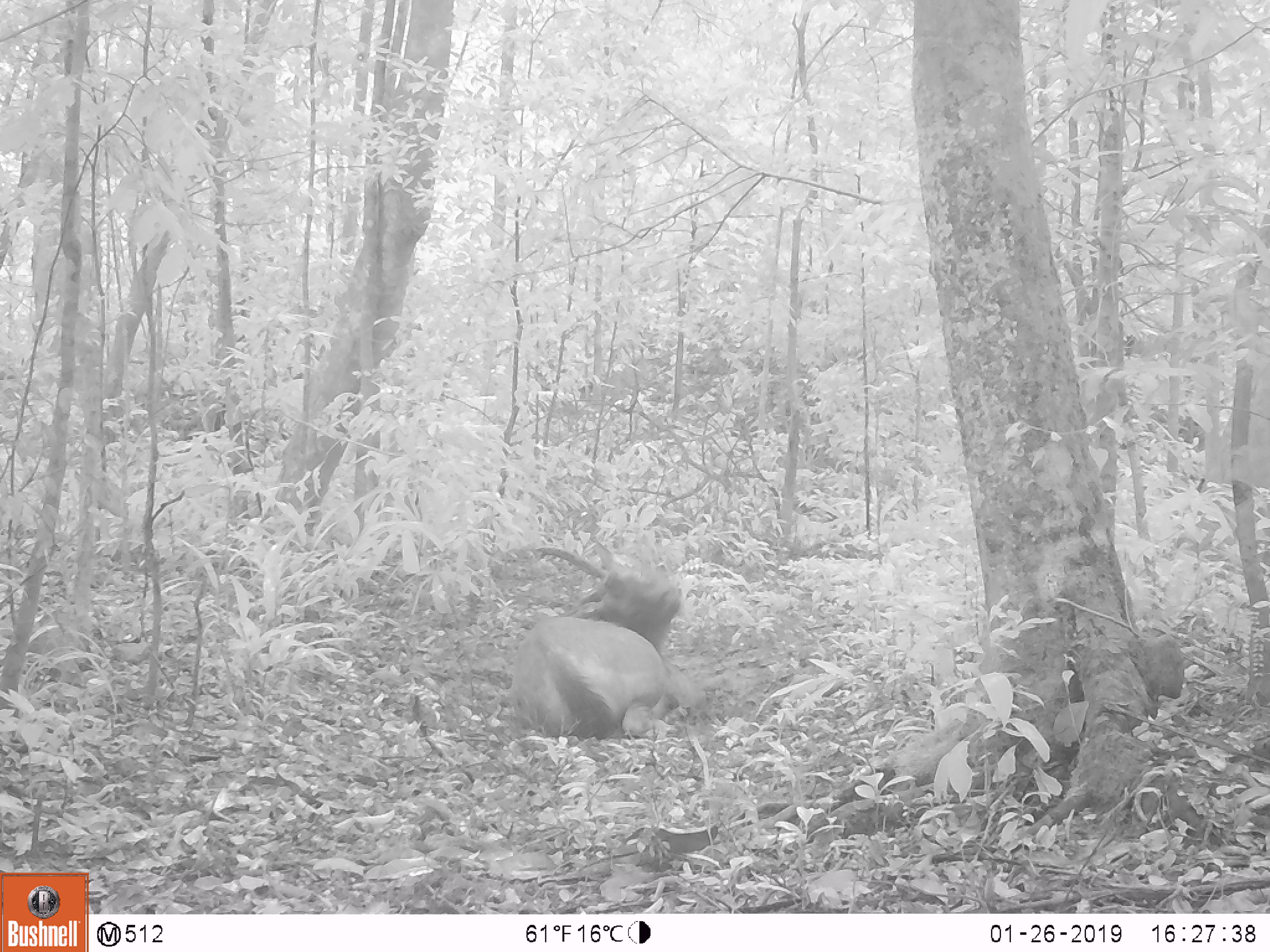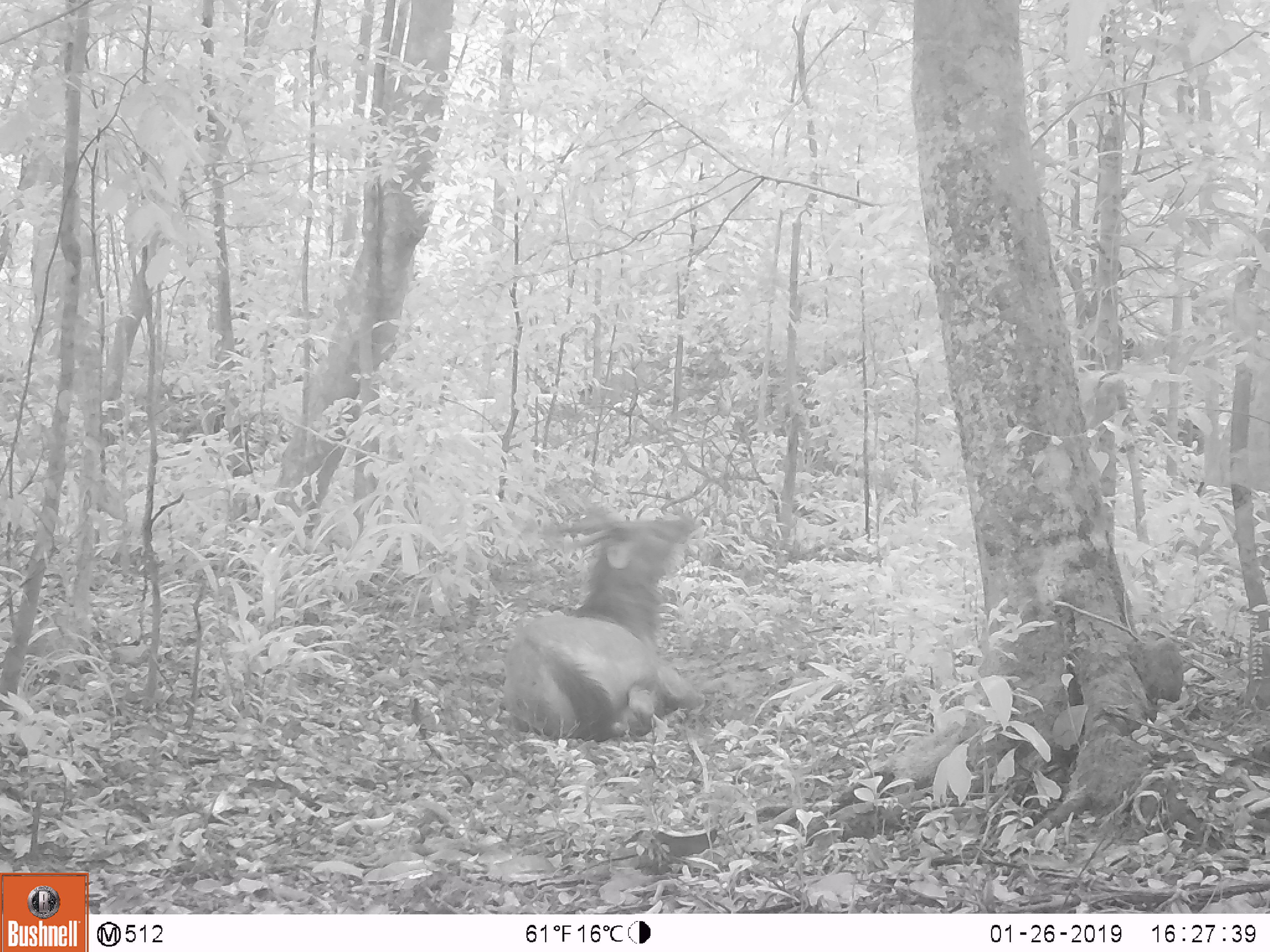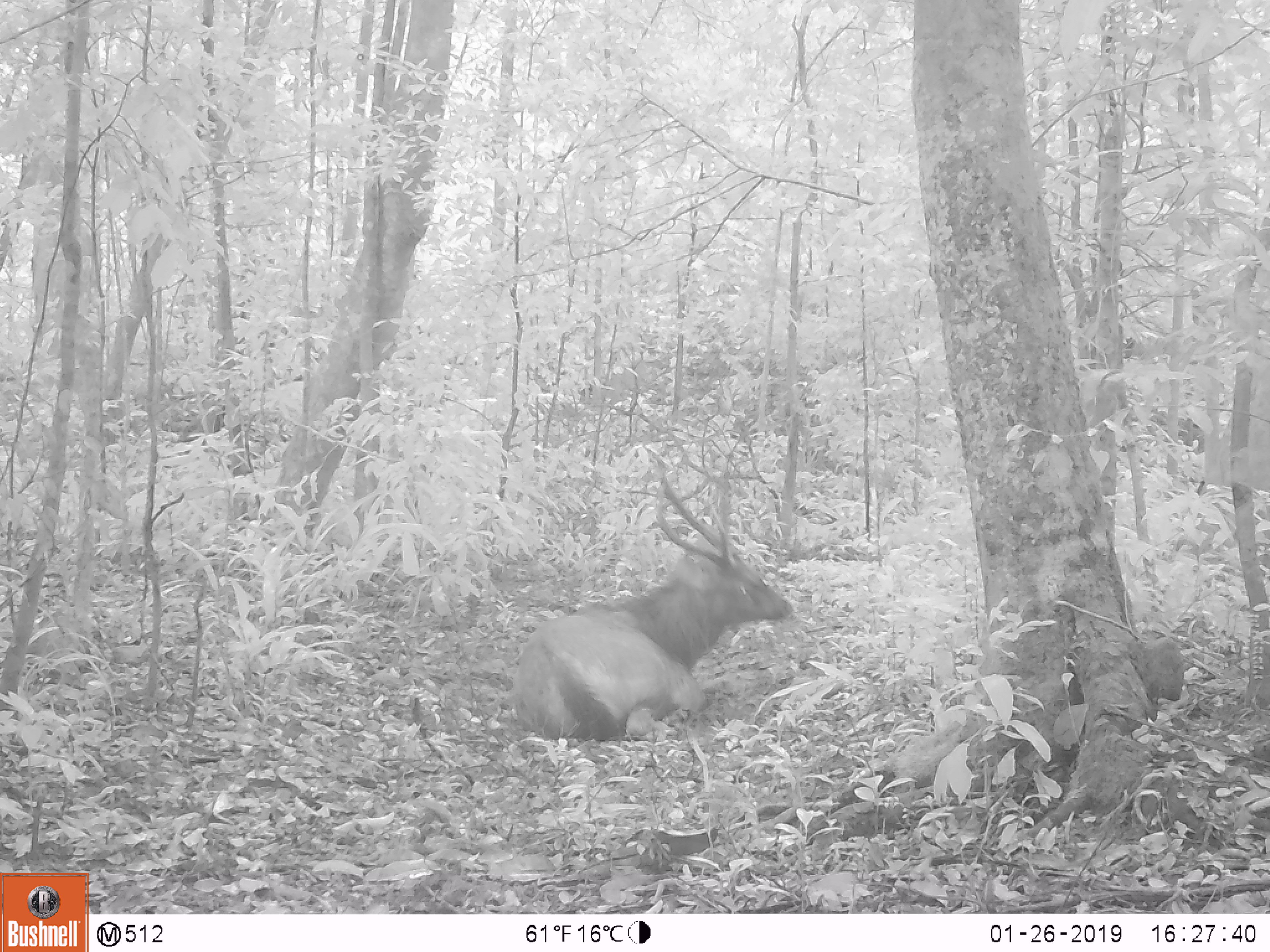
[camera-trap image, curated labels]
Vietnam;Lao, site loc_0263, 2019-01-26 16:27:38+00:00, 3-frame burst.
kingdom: Animalia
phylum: Chordata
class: Mammalia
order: Artiodactyla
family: Cervidae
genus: Rusa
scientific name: Rusa unicolor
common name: sambar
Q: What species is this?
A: Sambar (Rusa unicolor).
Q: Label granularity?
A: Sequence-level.